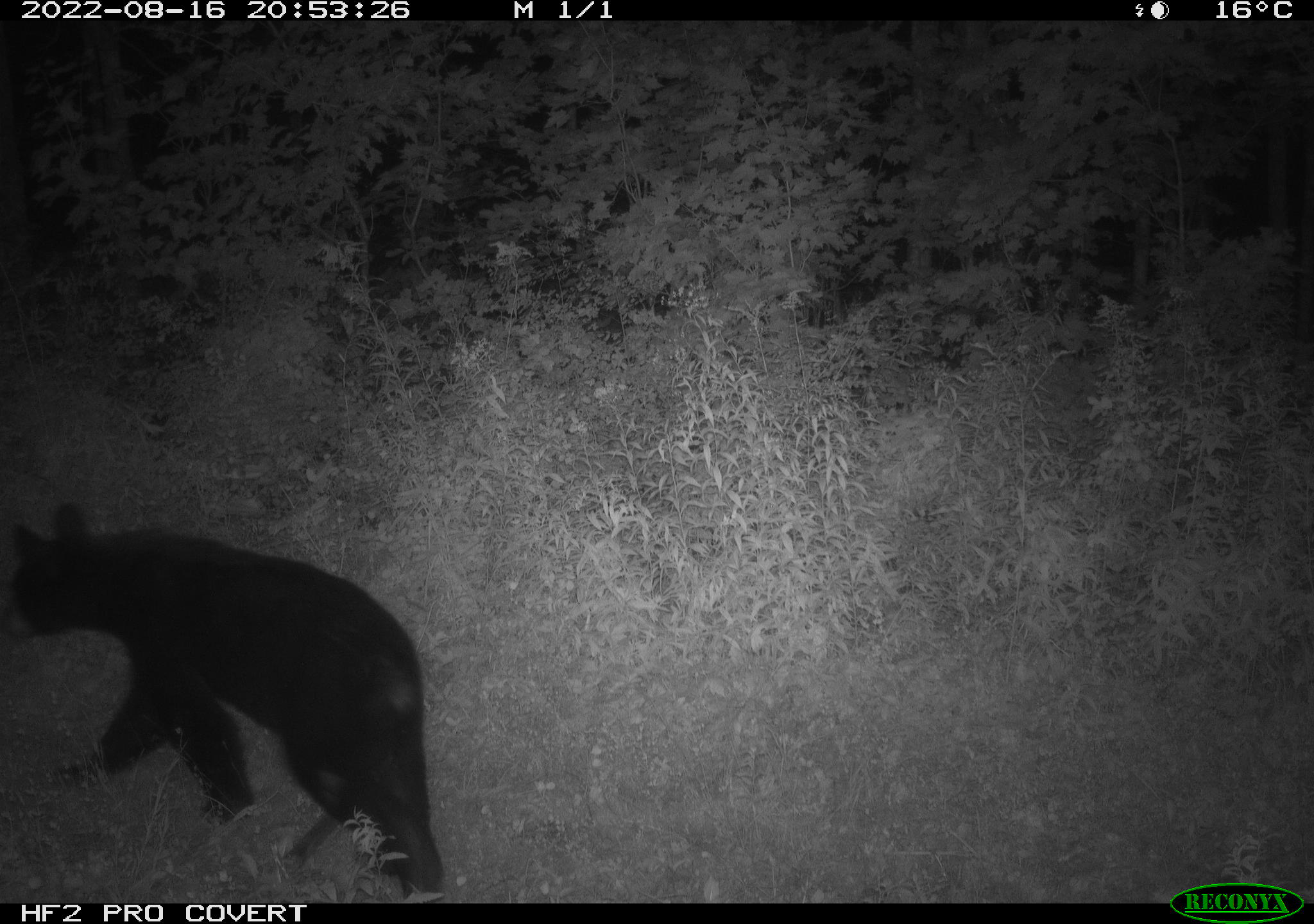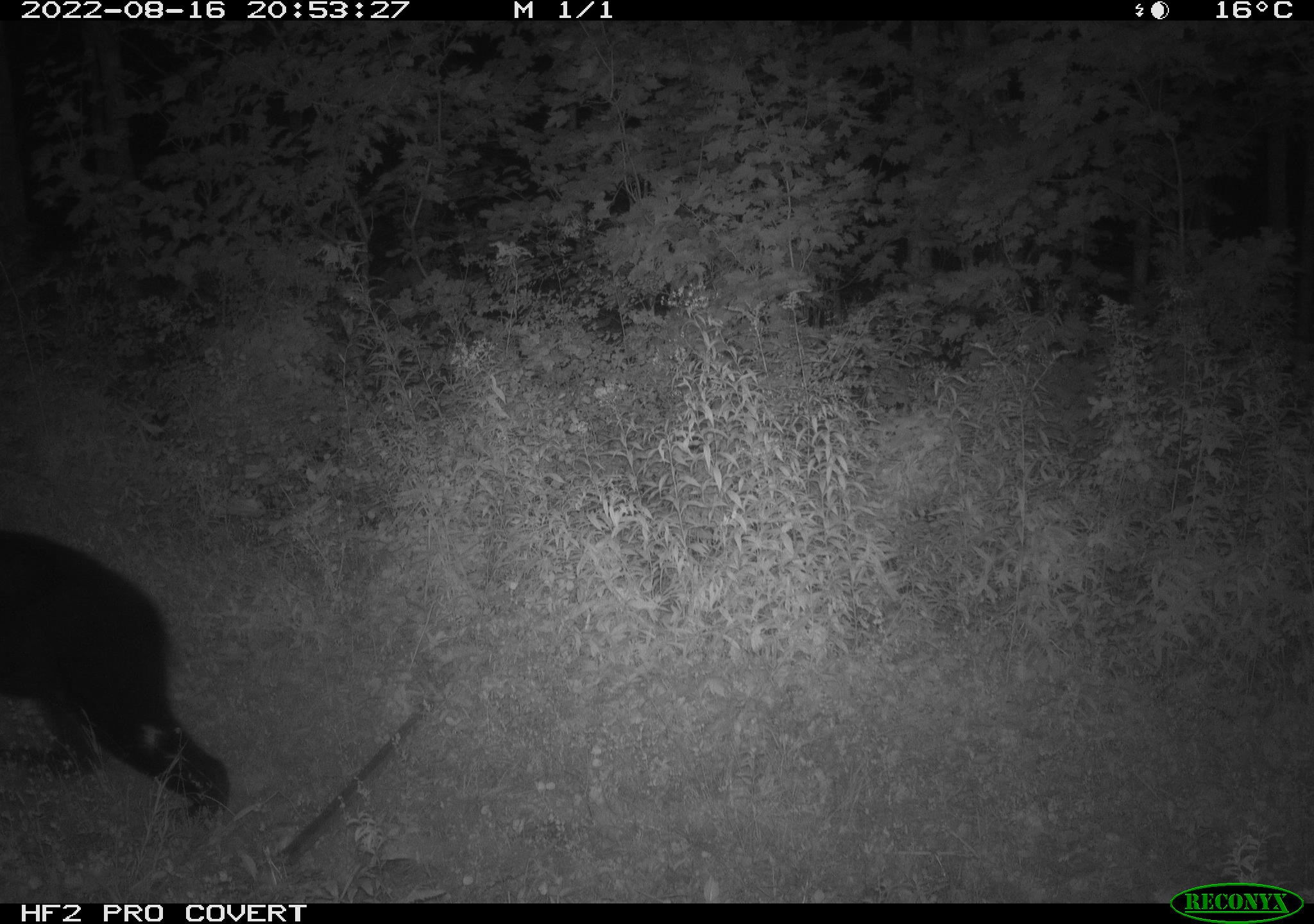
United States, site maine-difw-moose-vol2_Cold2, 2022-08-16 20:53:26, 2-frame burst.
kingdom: Animalia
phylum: Chordata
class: Mammalia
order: Carnivora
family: Ursidae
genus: Ursus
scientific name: Ursus americanus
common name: black bear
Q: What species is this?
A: Black bear (Ursus americanus).